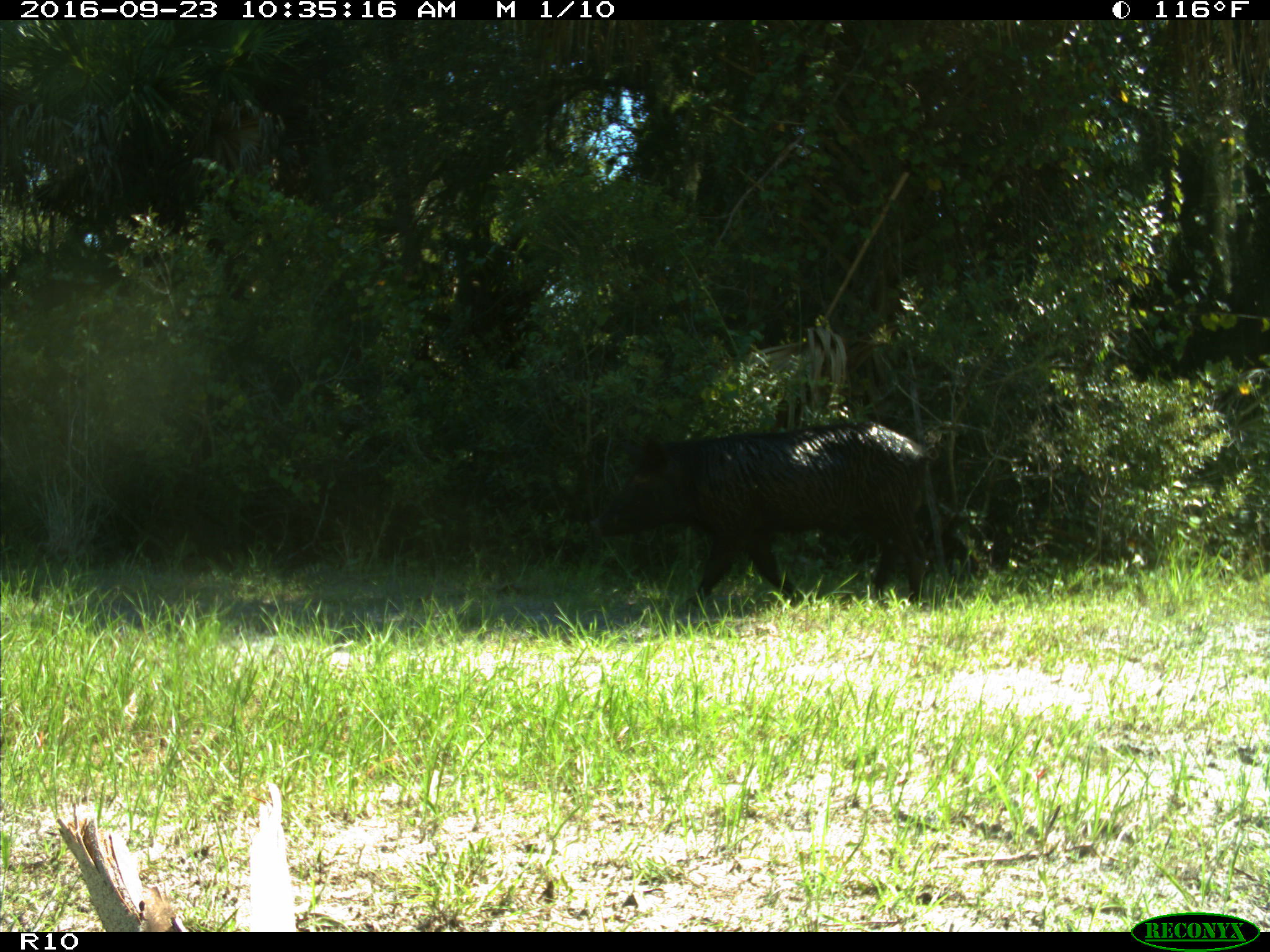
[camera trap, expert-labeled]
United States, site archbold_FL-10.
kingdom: Animalia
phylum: Chordata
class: Mammalia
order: Artiodactyla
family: Suidae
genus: Sus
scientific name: Sus scrofa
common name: wild boar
Sus scrofa (wild boar).